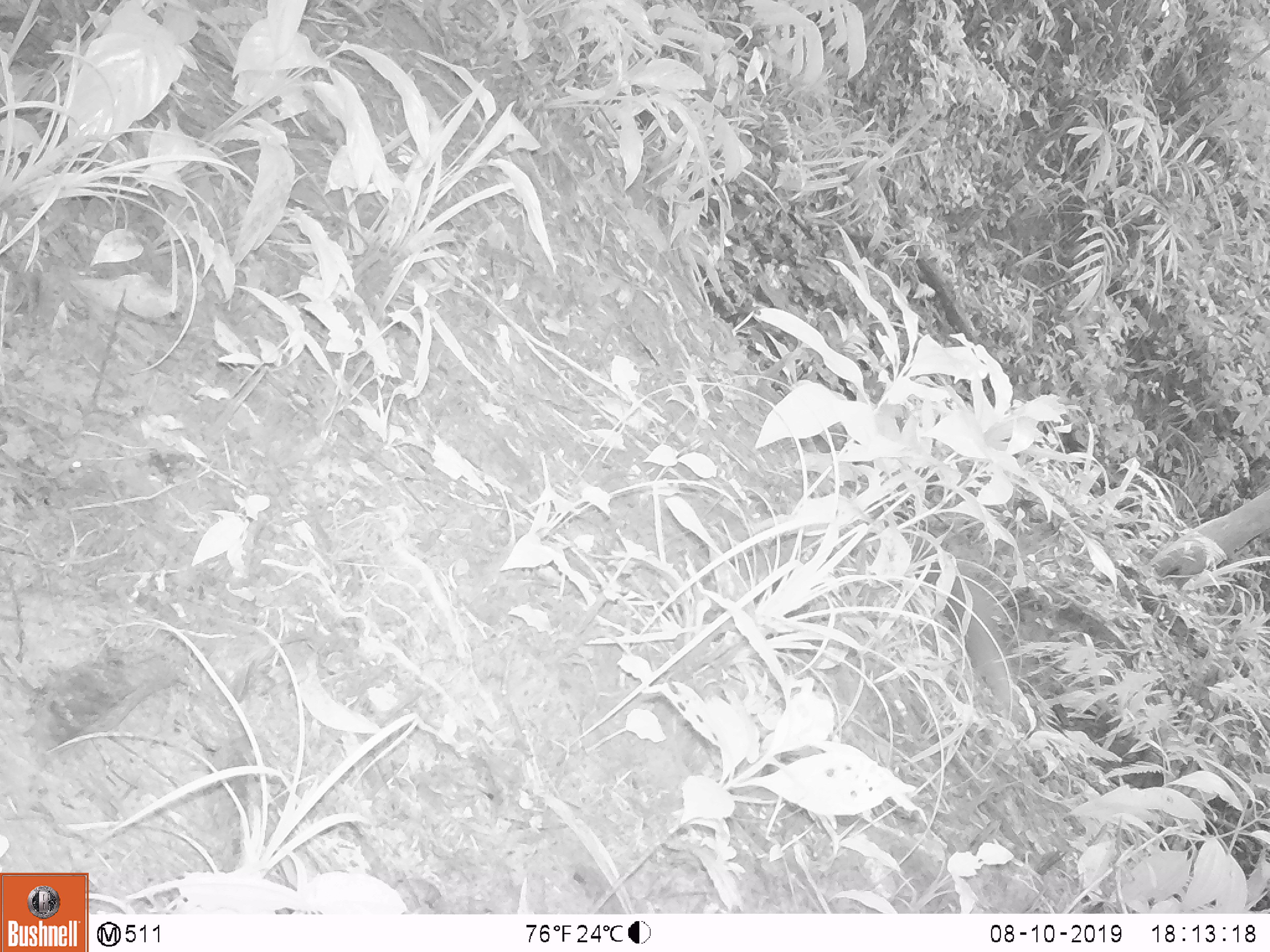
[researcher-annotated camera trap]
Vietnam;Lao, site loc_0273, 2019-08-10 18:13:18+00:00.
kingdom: Animalia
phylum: Chordata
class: Mammalia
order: Carnivora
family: Herpestidae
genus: Urva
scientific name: Urva urva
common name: crab-eating mongoose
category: crab eating mongoose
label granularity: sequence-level